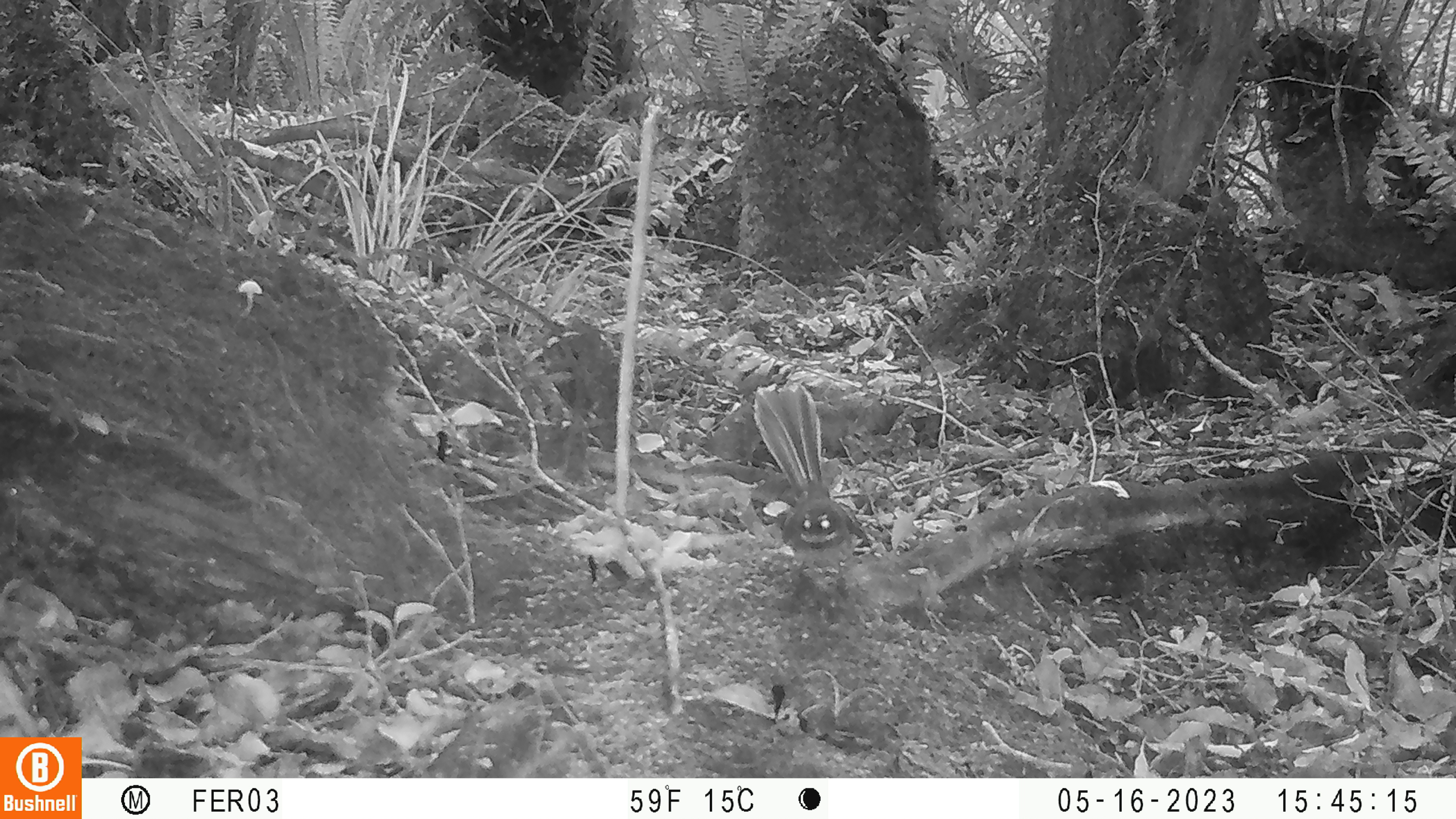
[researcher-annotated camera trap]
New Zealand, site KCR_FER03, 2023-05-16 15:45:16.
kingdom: Animalia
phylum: Chordata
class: Aves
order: Passeriformes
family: Rhipiduridae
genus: Rhipidura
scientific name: Rhipidura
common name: fantails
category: fantail